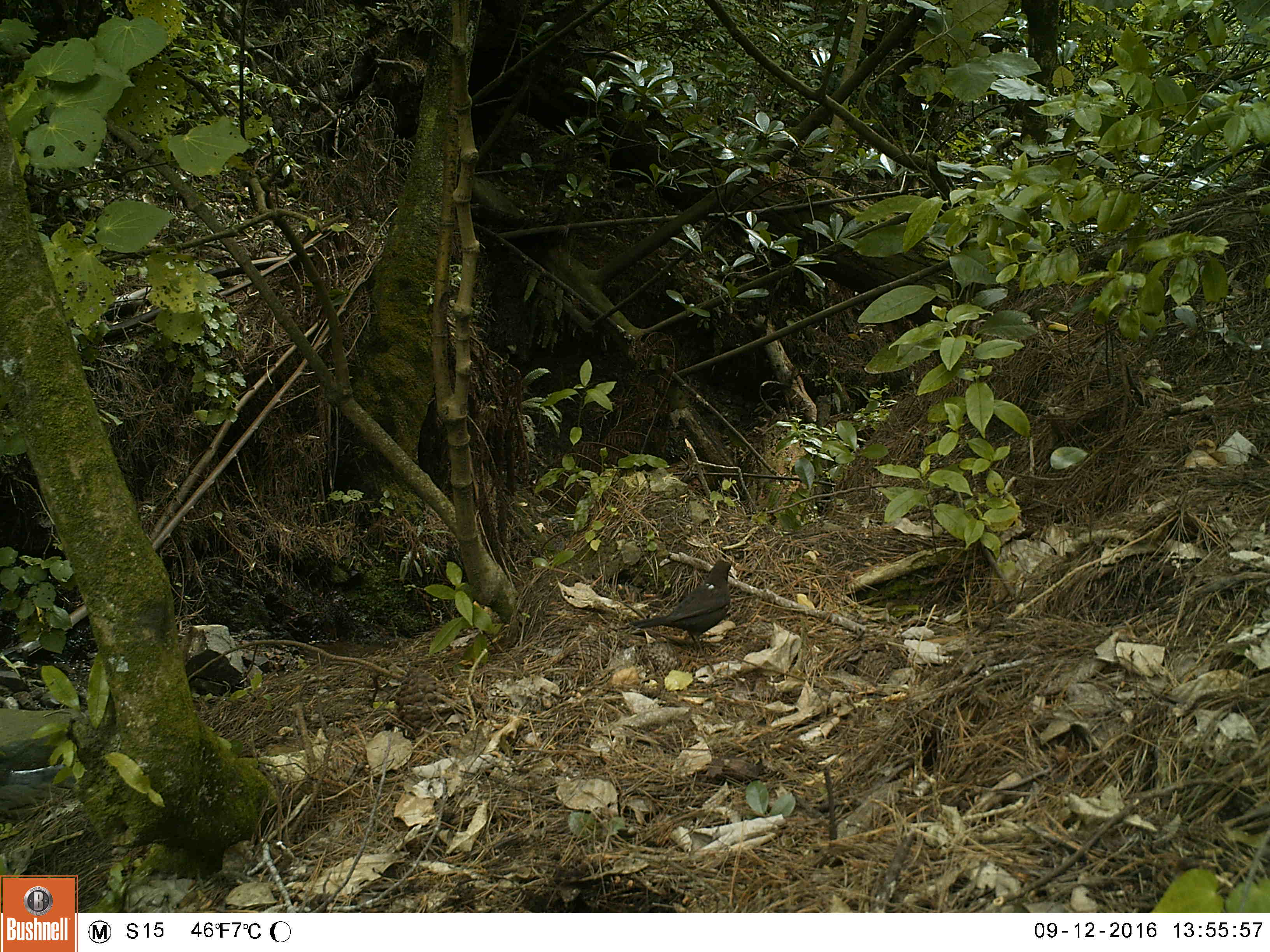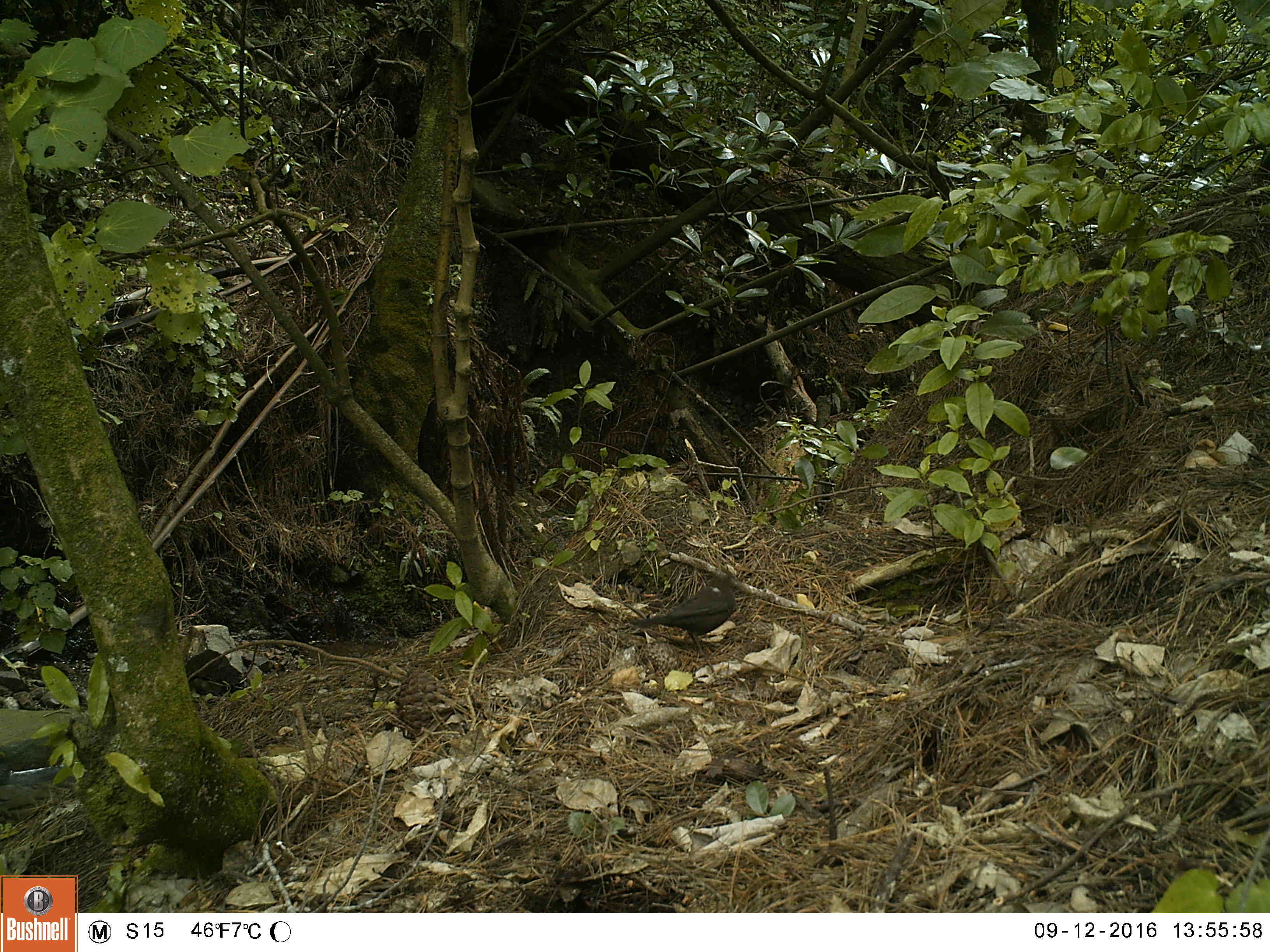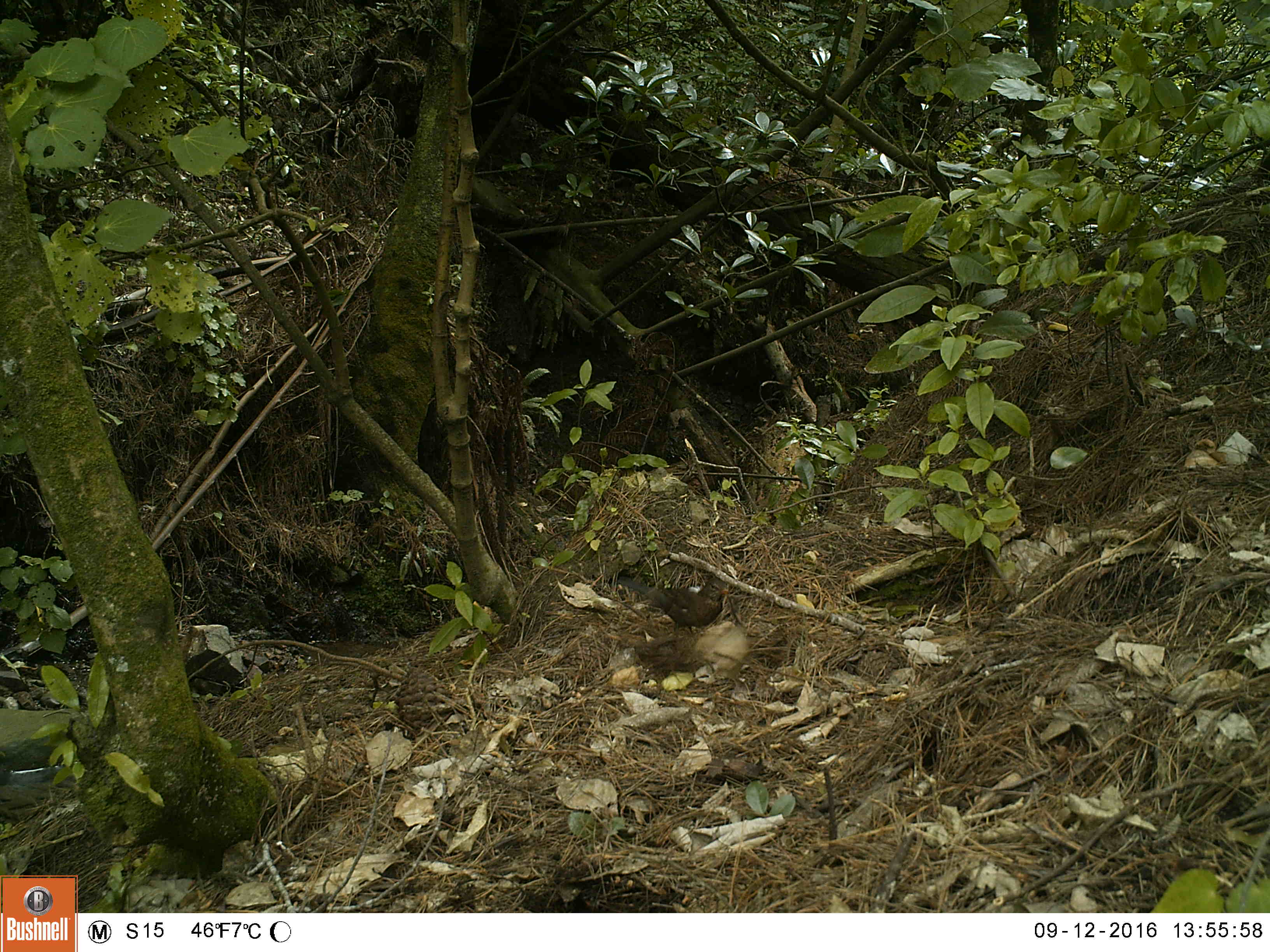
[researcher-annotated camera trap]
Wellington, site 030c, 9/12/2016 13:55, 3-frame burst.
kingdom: Animalia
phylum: Chordata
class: Aves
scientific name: Aves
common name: bird